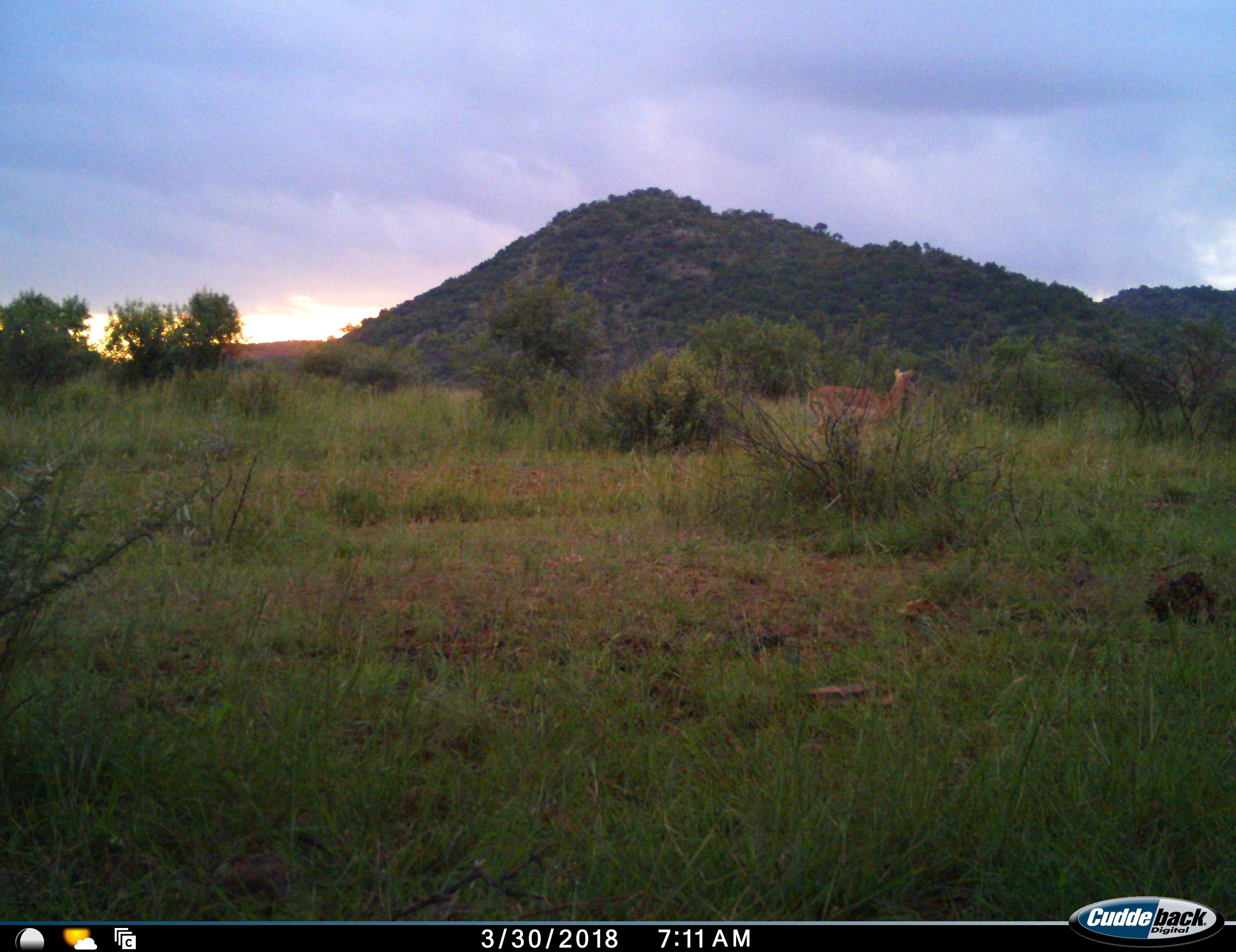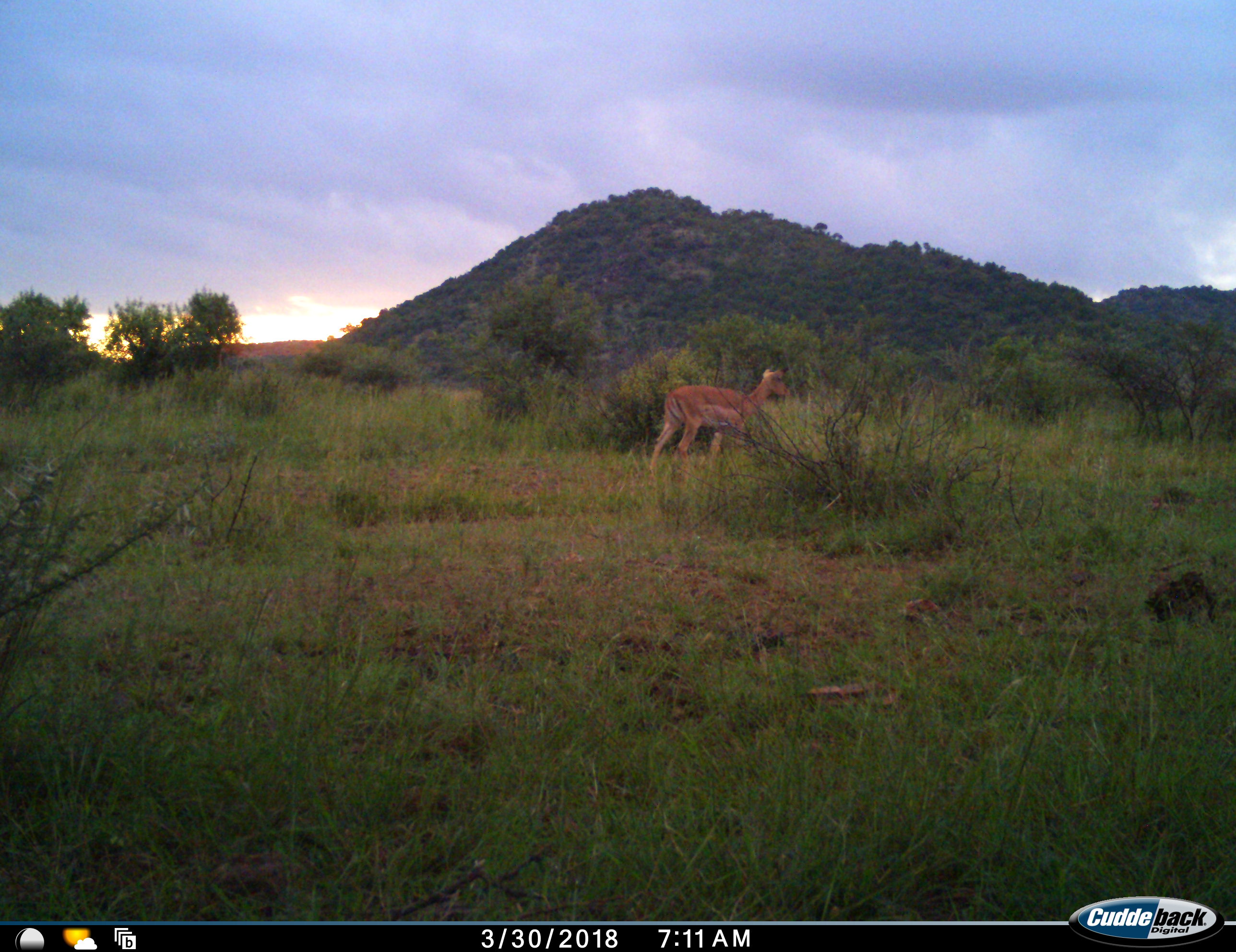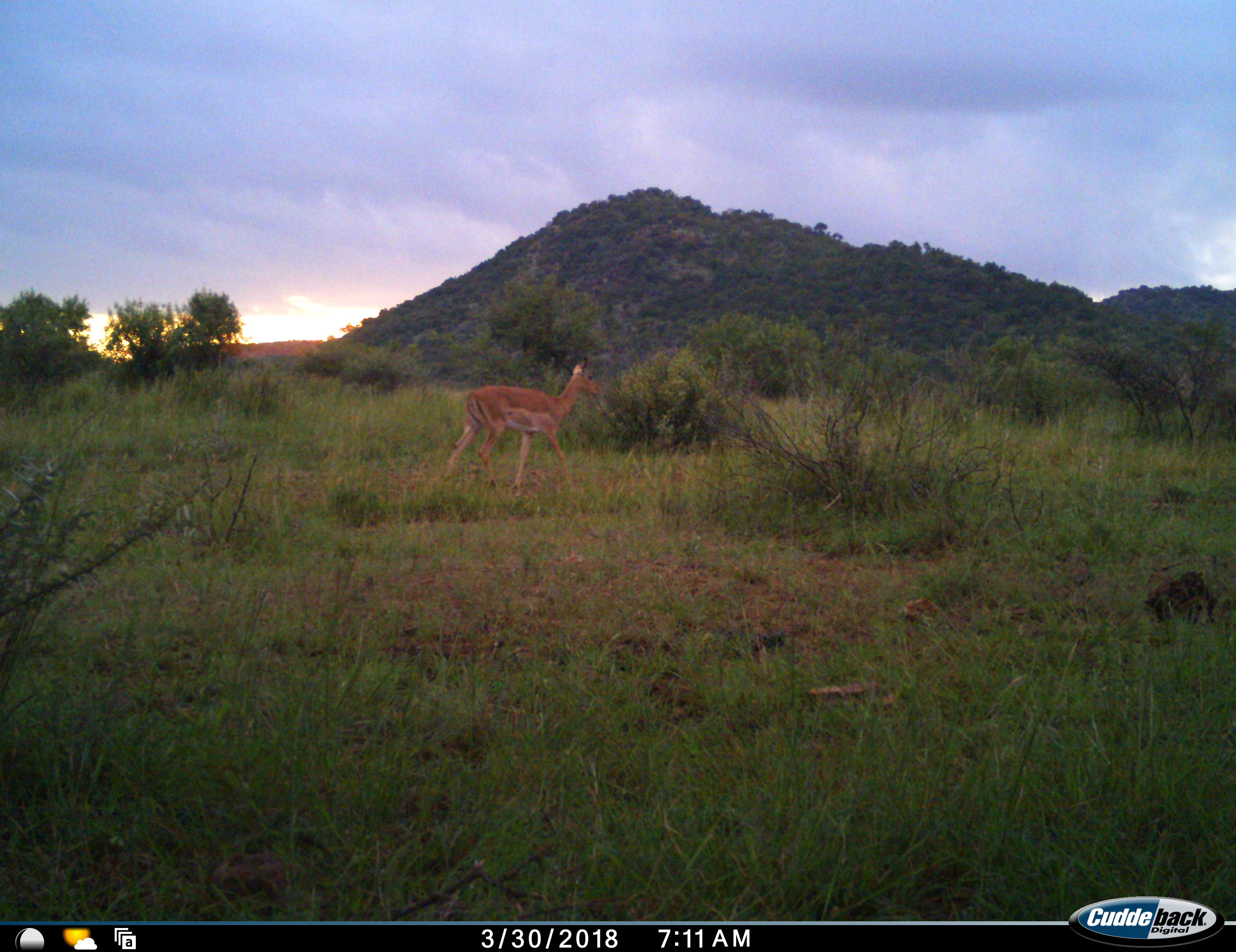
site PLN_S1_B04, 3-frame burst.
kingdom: Animalia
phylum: Chordata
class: Mammalia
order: Artiodactyla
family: Bovidae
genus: Aepyceros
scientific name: Aepyceros melampus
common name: impala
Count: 1.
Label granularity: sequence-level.